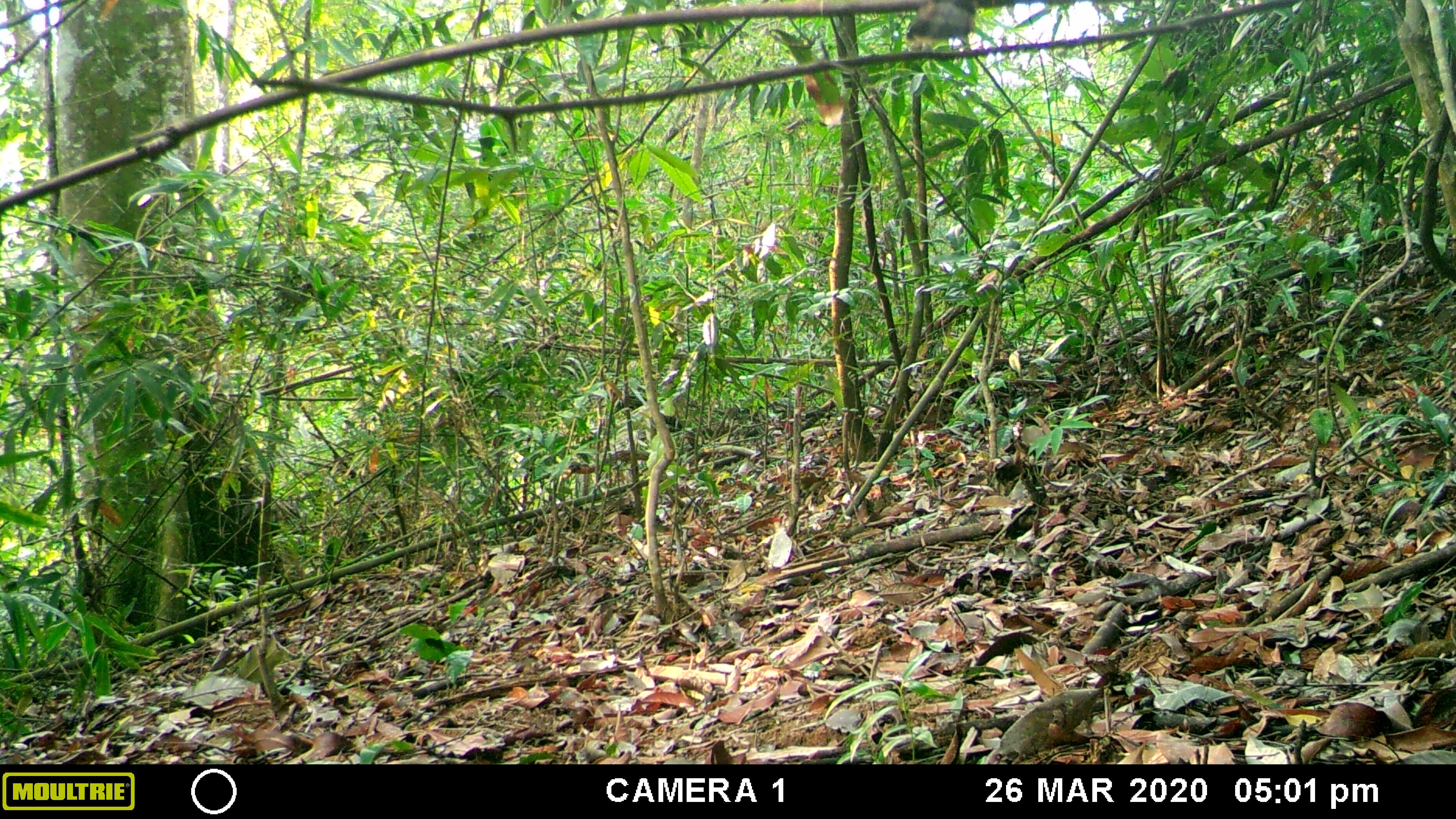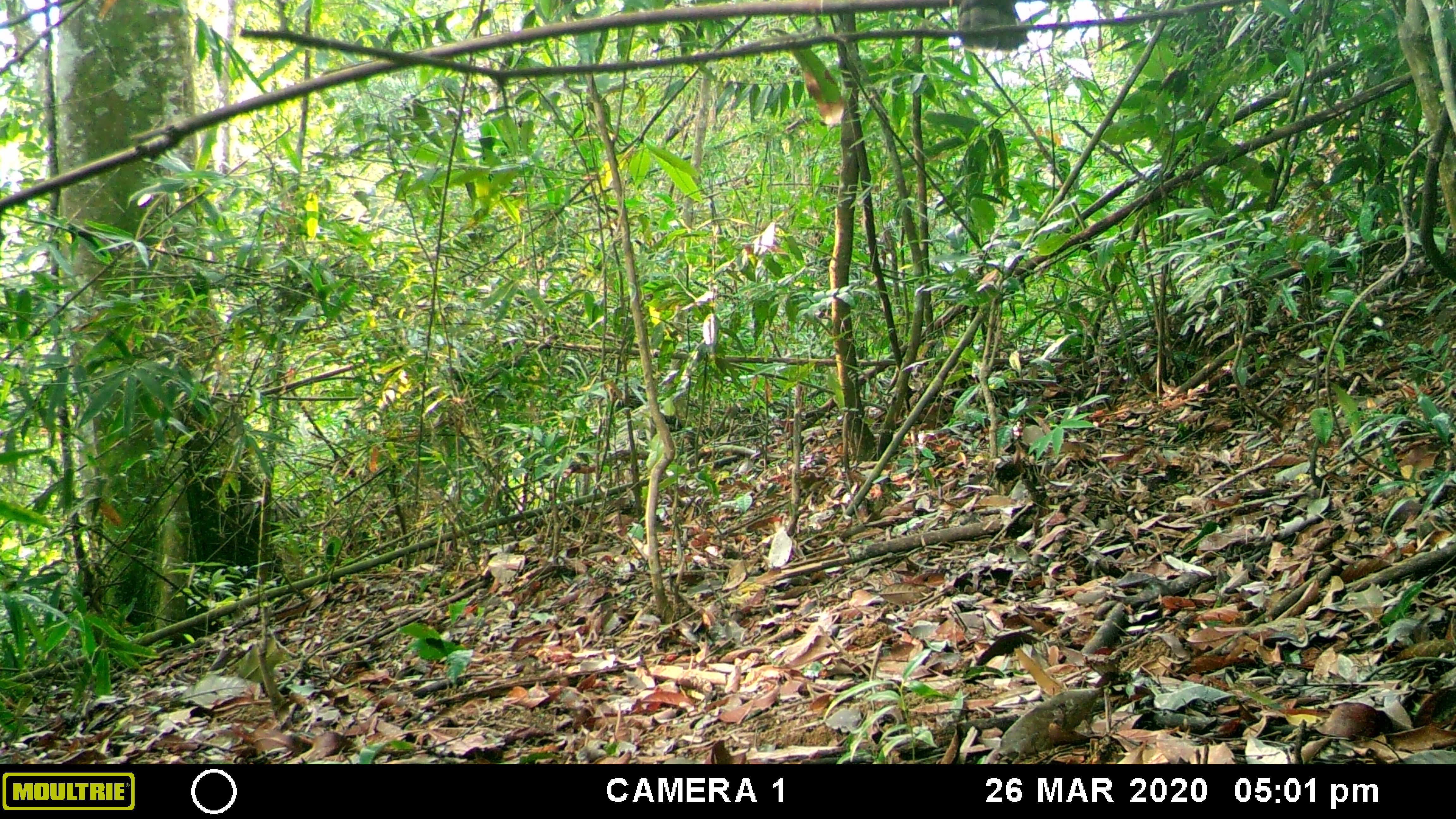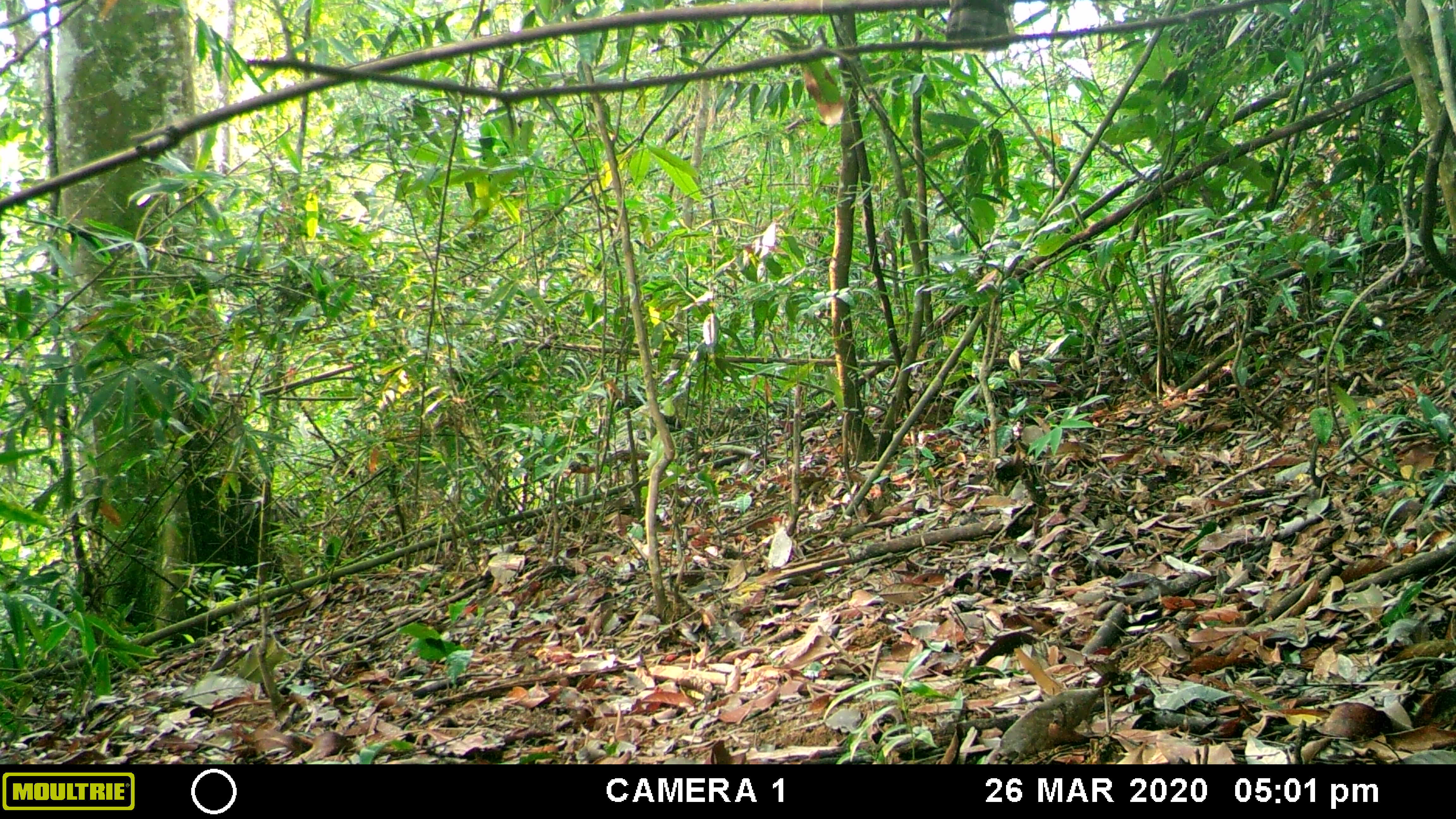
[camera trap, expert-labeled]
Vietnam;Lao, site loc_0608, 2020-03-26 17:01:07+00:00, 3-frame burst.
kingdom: Animalia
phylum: Chordata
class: Aves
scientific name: Aves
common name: bird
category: unidentified bird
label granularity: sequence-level